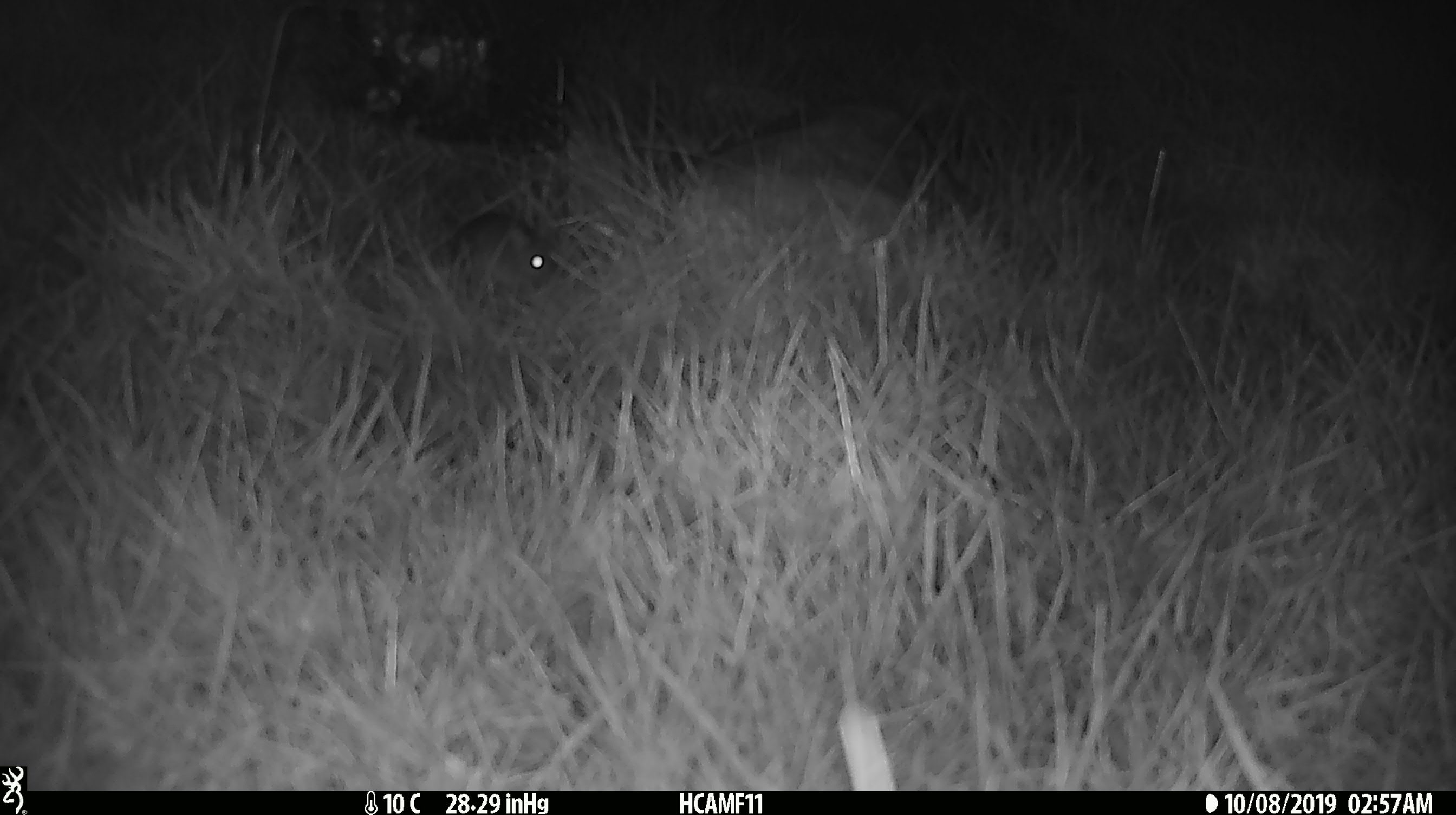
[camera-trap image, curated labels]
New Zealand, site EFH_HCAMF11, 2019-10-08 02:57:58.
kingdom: Animalia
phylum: Chordata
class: Mammalia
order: Rodentia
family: Muridae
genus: Mus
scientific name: Mus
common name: mouse